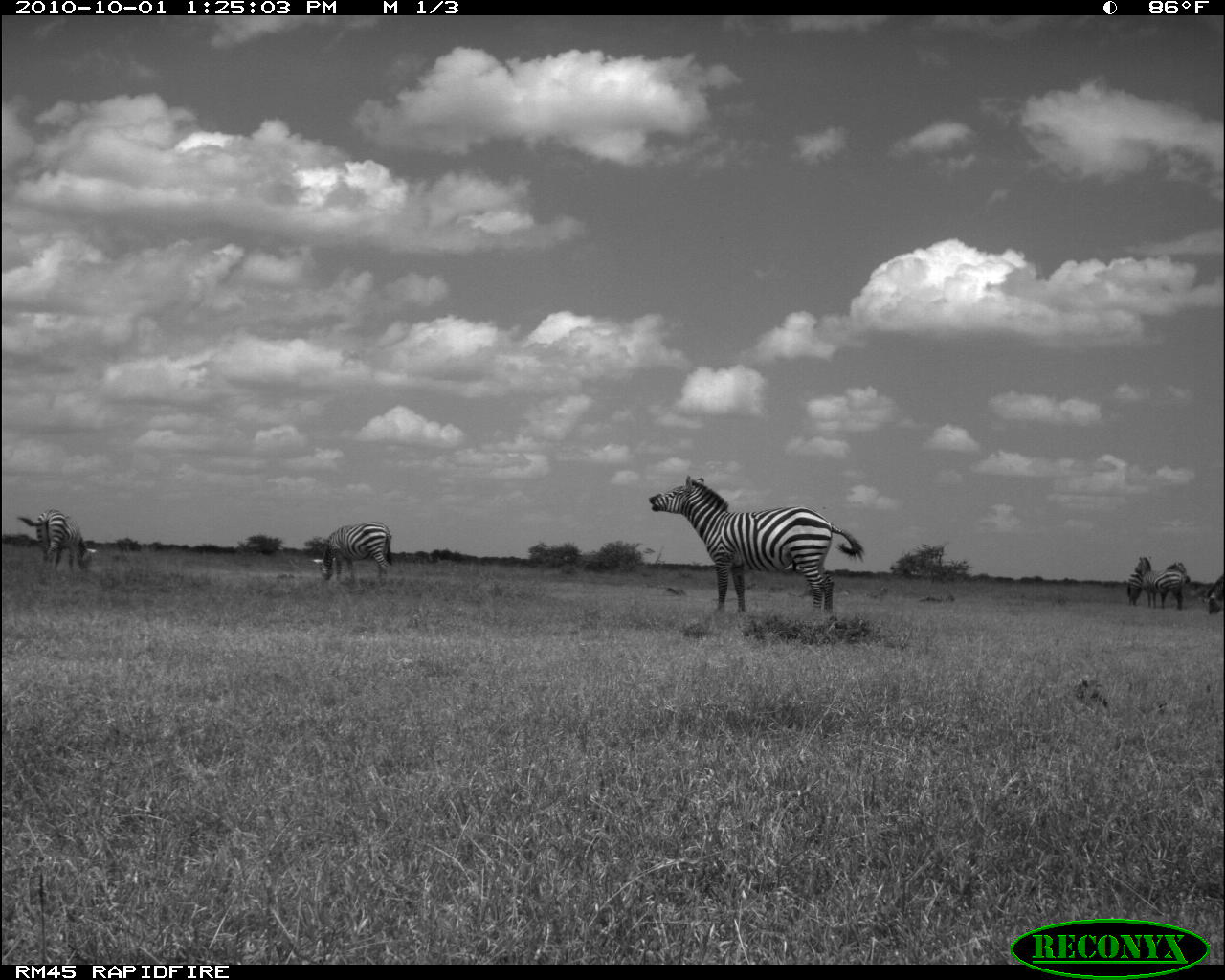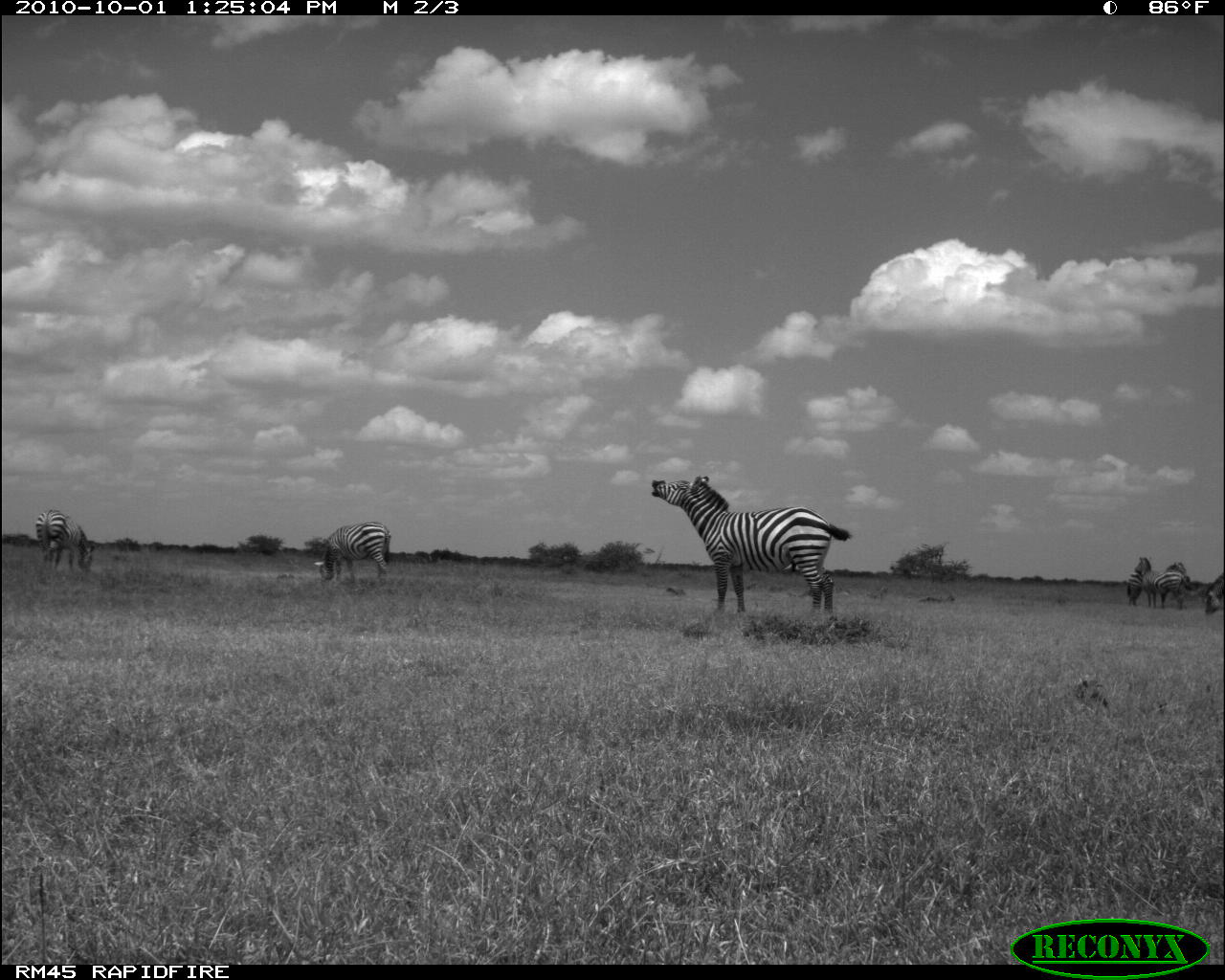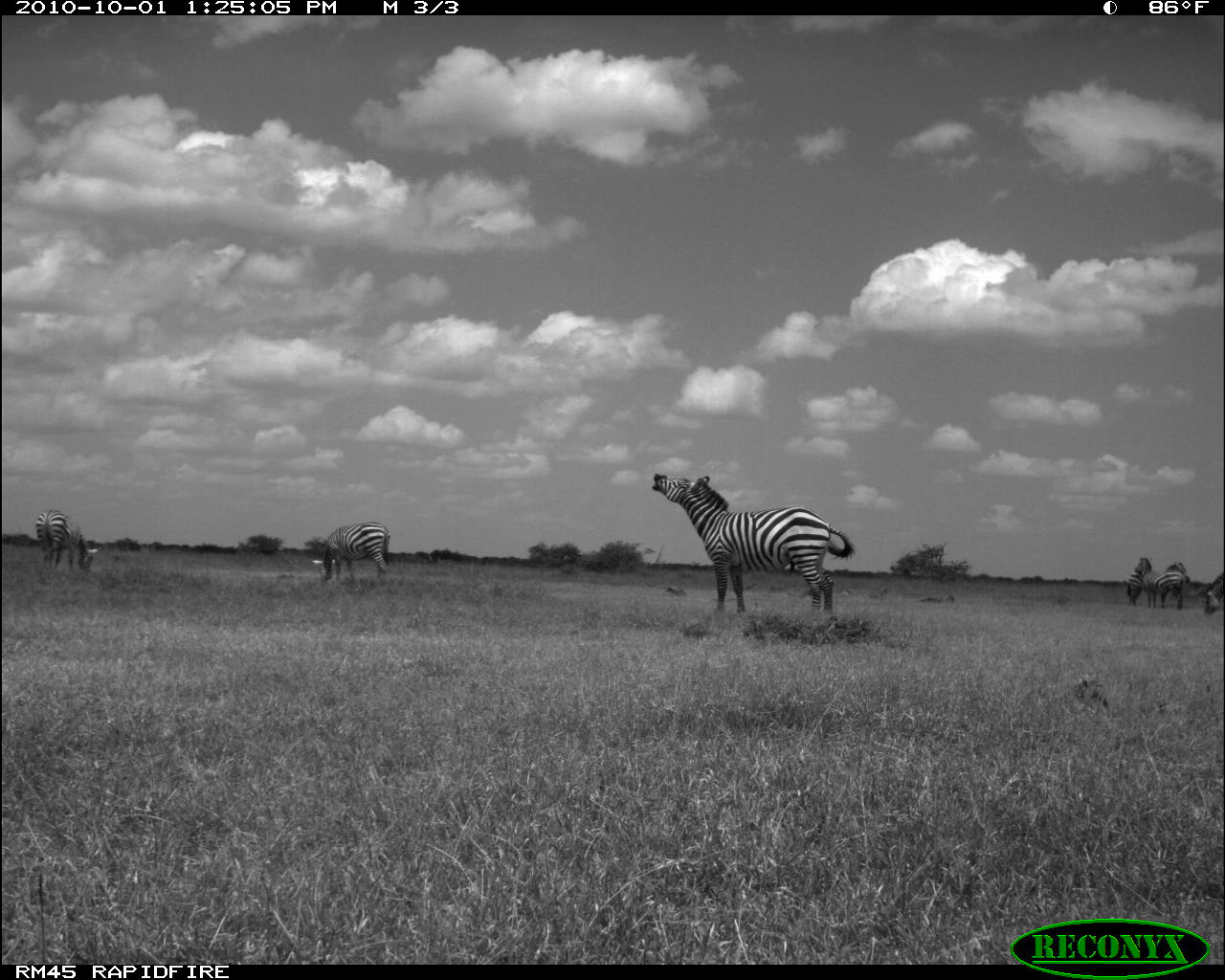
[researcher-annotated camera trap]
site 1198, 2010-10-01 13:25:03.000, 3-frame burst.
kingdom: Animalia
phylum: Chordata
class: Mammalia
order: Perissodactyla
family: Equidae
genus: Equus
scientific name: Equus quagga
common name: plains zebra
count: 6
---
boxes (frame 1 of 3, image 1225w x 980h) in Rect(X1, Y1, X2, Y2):
equus quagga: Rect(647, 475, 867, 619); Rect(306, 518, 398, 583); Rect(14, 504, 98, 575); Rect(1134, 554, 1184, 611); Rect(1127, 560, 1189, 605); Rect(1204, 572, 1225, 614)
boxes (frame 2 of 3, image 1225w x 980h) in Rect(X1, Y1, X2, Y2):
equus quagga: Rect(649, 474, 853, 625); Rect(316, 519, 394, 591); Rect(33, 508, 99, 573); Rect(1133, 555, 1192, 610); Rect(1125, 560, 1191, 605); Rect(1202, 560, 1225, 612)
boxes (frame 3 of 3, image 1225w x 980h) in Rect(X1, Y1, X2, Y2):
equus quagga: Rect(650, 469, 856, 620); Rect(317, 521, 391, 586); Rect(34, 508, 93, 581); Rect(1132, 555, 1187, 610); Rect(1125, 560, 1185, 605); Rect(1202, 565, 1225, 615)